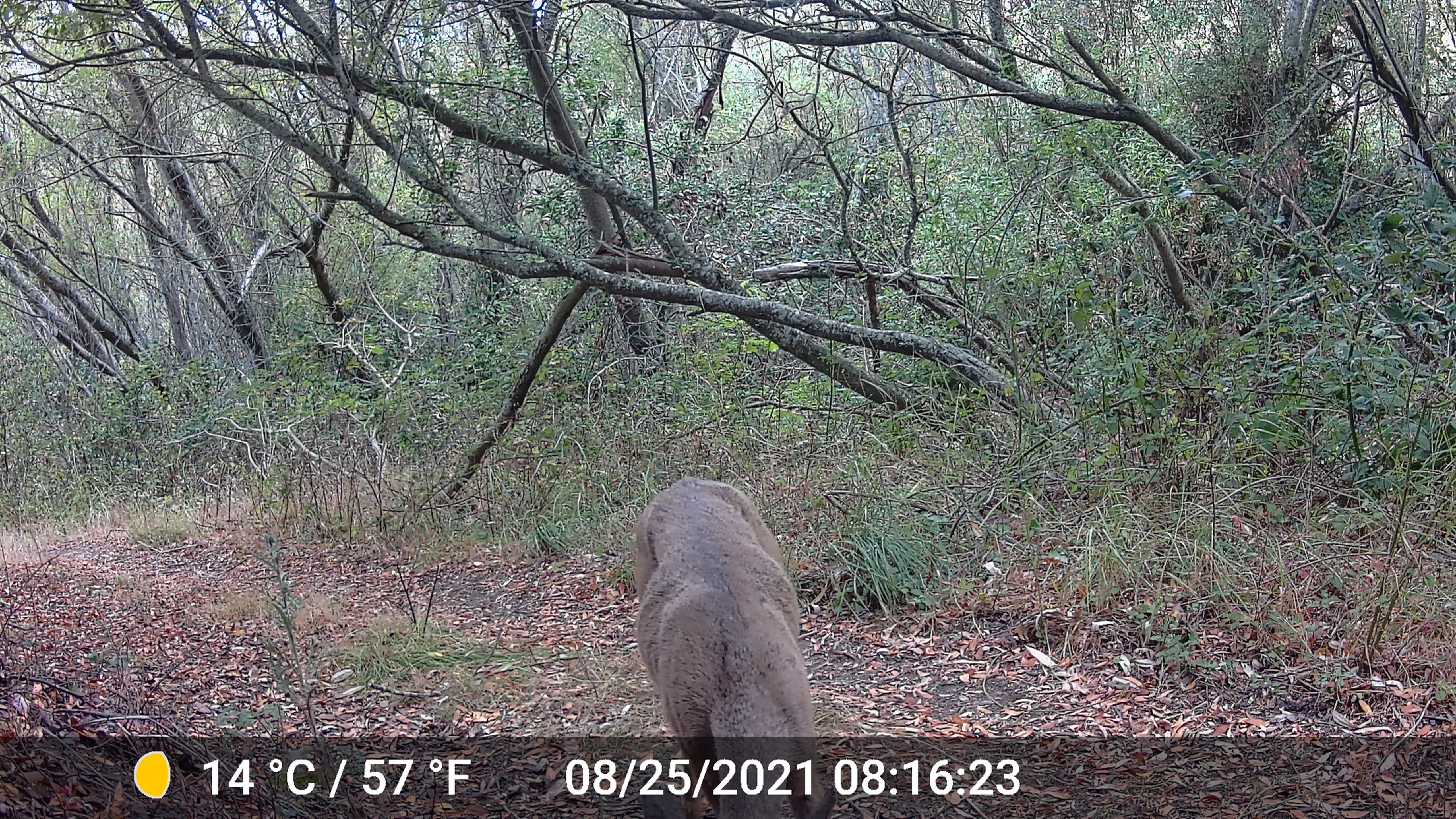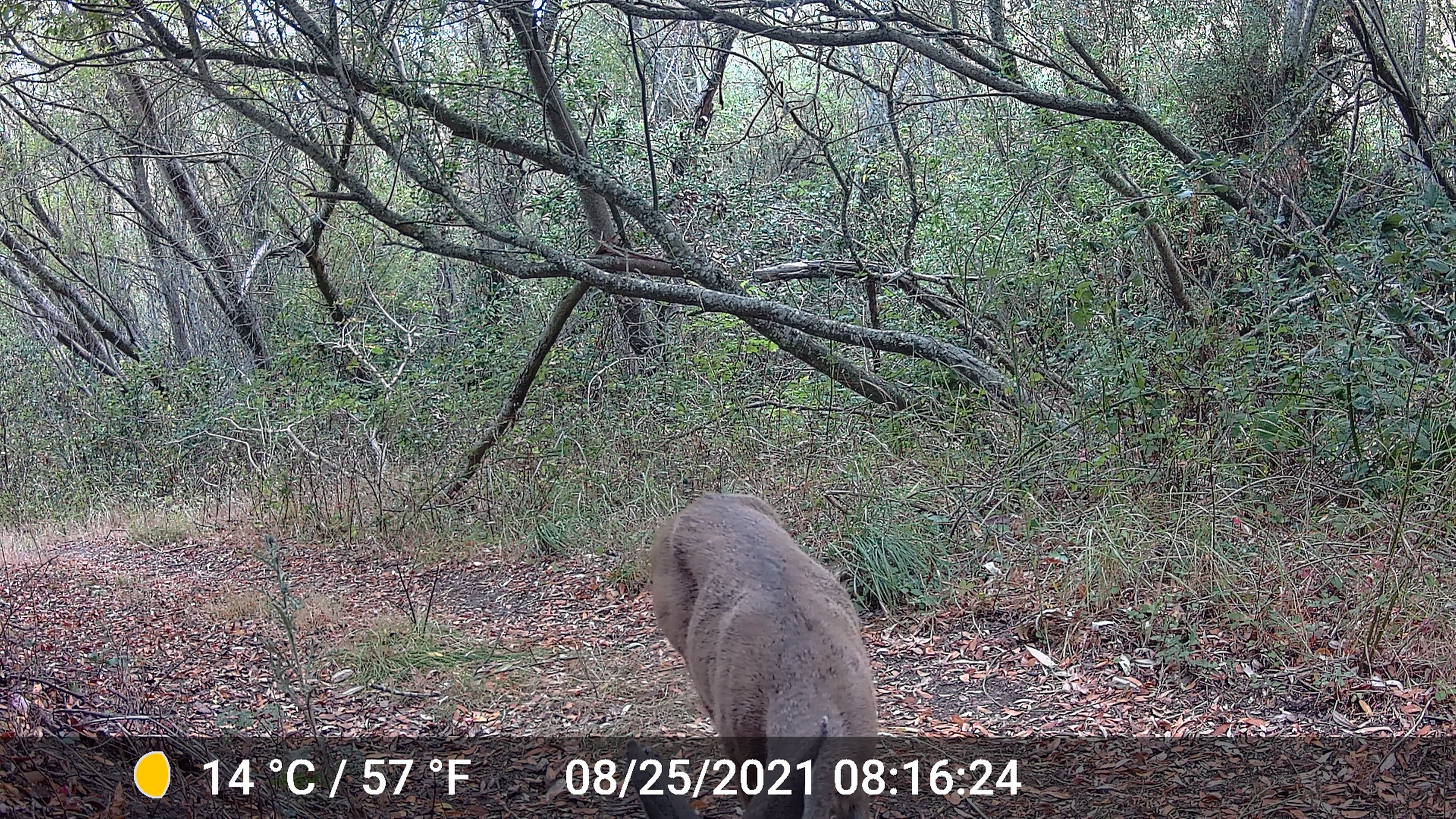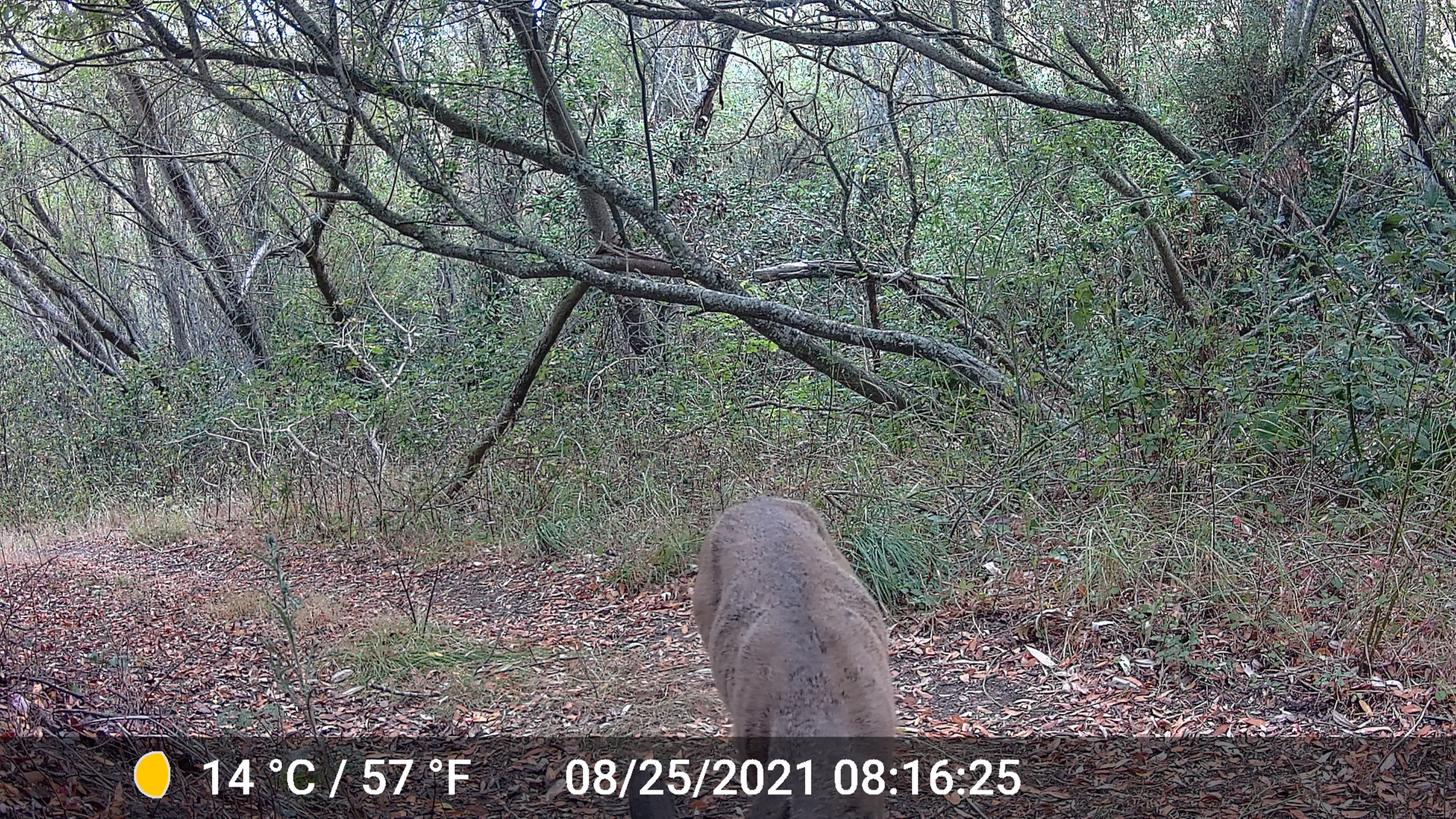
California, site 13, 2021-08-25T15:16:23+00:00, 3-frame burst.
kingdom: Animalia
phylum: Chordata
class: Mammalia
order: Artiodactyla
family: Cervidae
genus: Odocoileus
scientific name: Odocoileus hemionus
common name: mule deer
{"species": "mule deer (Odocoileus hemionus)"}